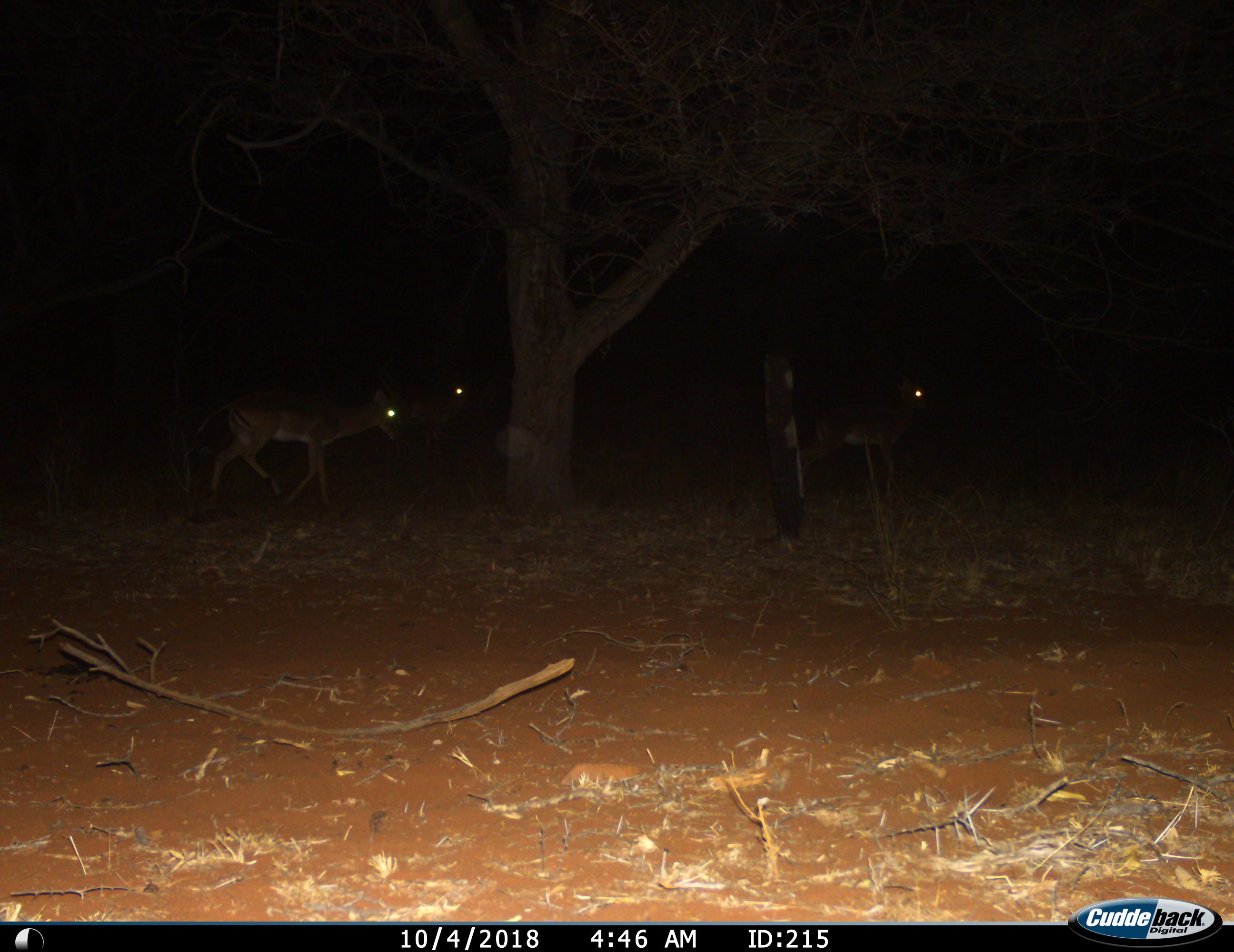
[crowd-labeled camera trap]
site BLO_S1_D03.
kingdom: Animalia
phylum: Chordata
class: Mammalia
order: Artiodactyla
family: Bovidae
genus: Aepyceros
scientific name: Aepyceros melampus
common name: impala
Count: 3.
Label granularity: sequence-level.